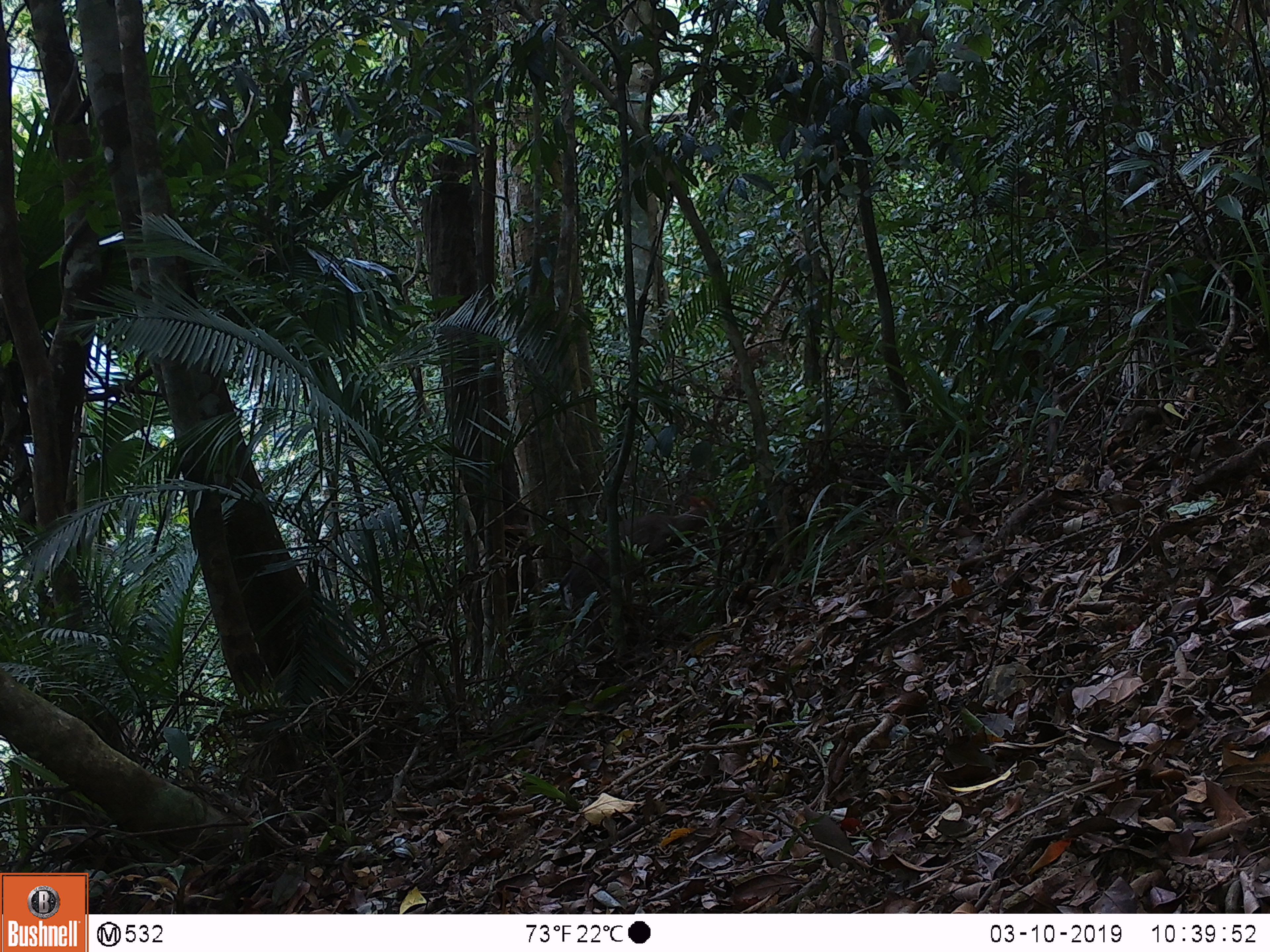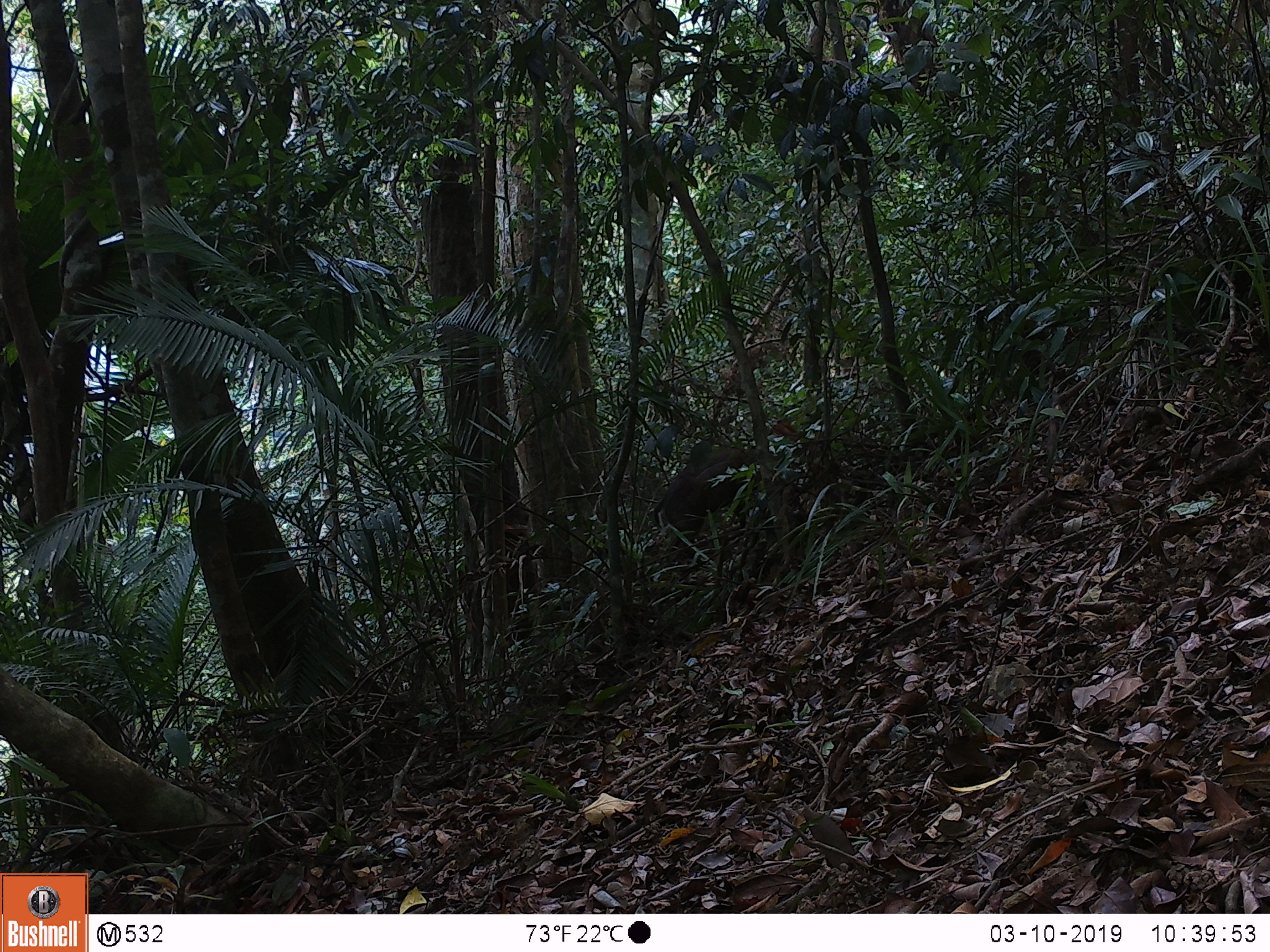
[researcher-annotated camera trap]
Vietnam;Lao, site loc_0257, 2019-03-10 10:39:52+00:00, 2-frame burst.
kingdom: Animalia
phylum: Chordata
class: Mammalia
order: Artiodactyla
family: Cervidae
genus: Muntiacus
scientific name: Muntiacus rooseveltorum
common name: roosevelt's muntjac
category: roosevelts muntjac group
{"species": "roosevelts muntjac group (roosevelt's muntjac) (Muntiacus rooseveltorum)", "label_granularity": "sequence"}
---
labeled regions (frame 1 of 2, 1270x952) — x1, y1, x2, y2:
roosevelts muntjac group: 558, 494, 730, 655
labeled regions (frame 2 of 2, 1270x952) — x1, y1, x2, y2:
roosevelts muntjac group: 652, 421, 798, 563